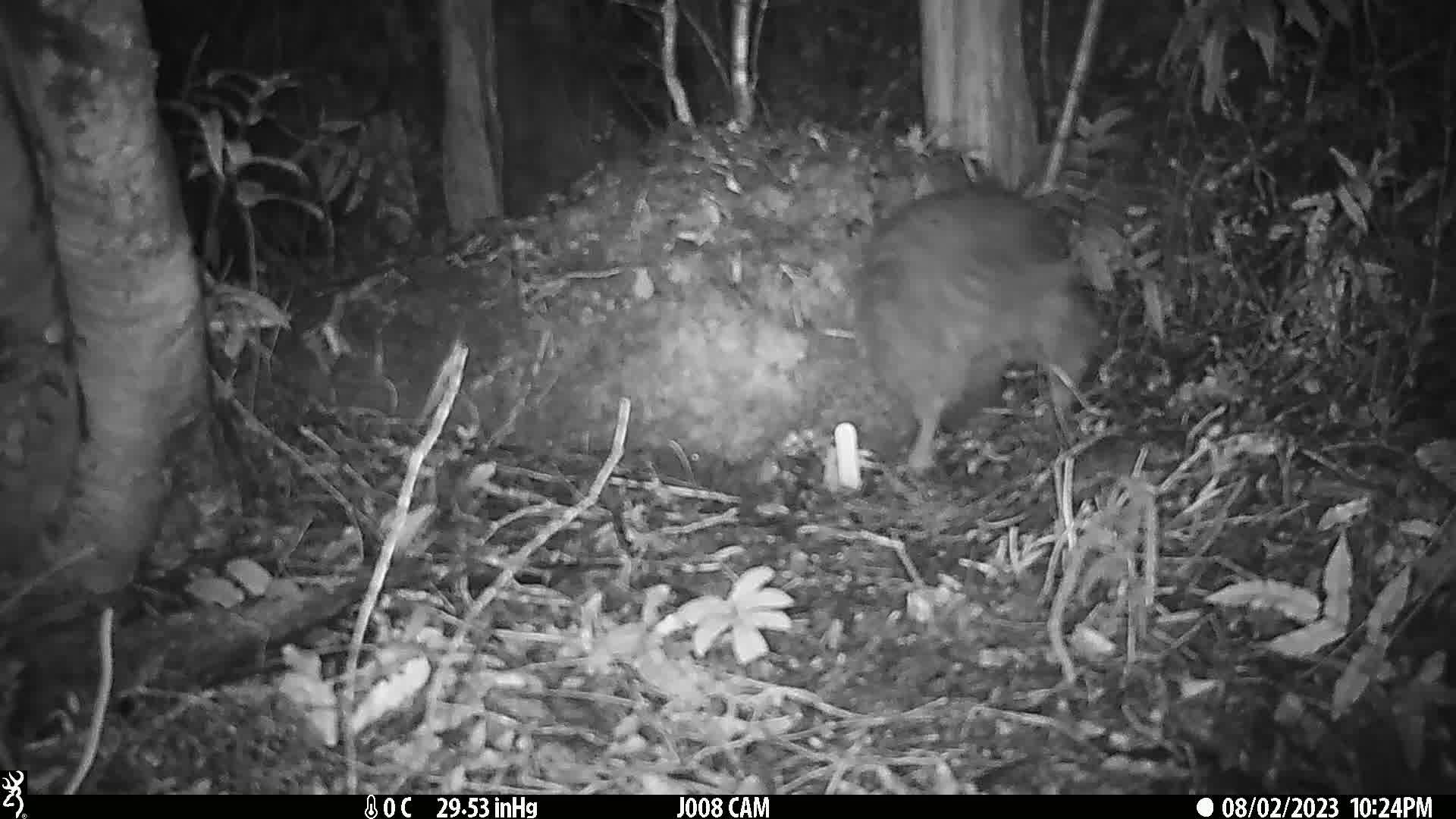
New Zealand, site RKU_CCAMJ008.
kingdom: Animalia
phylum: Chordata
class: Aves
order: Apterygiformes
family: Apterygidae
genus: Apteryx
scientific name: Apteryx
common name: kiwi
Kiwi (Apteryx).